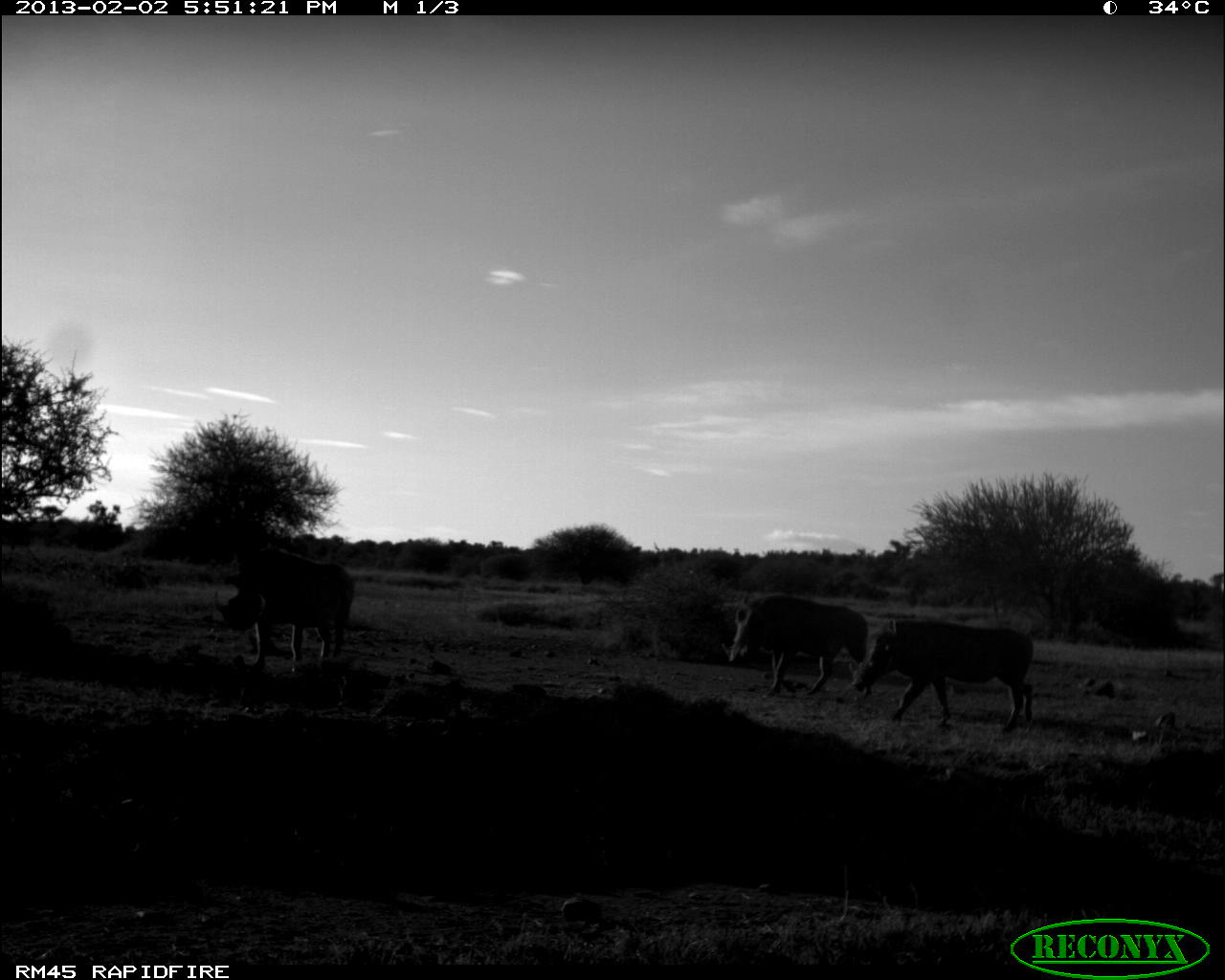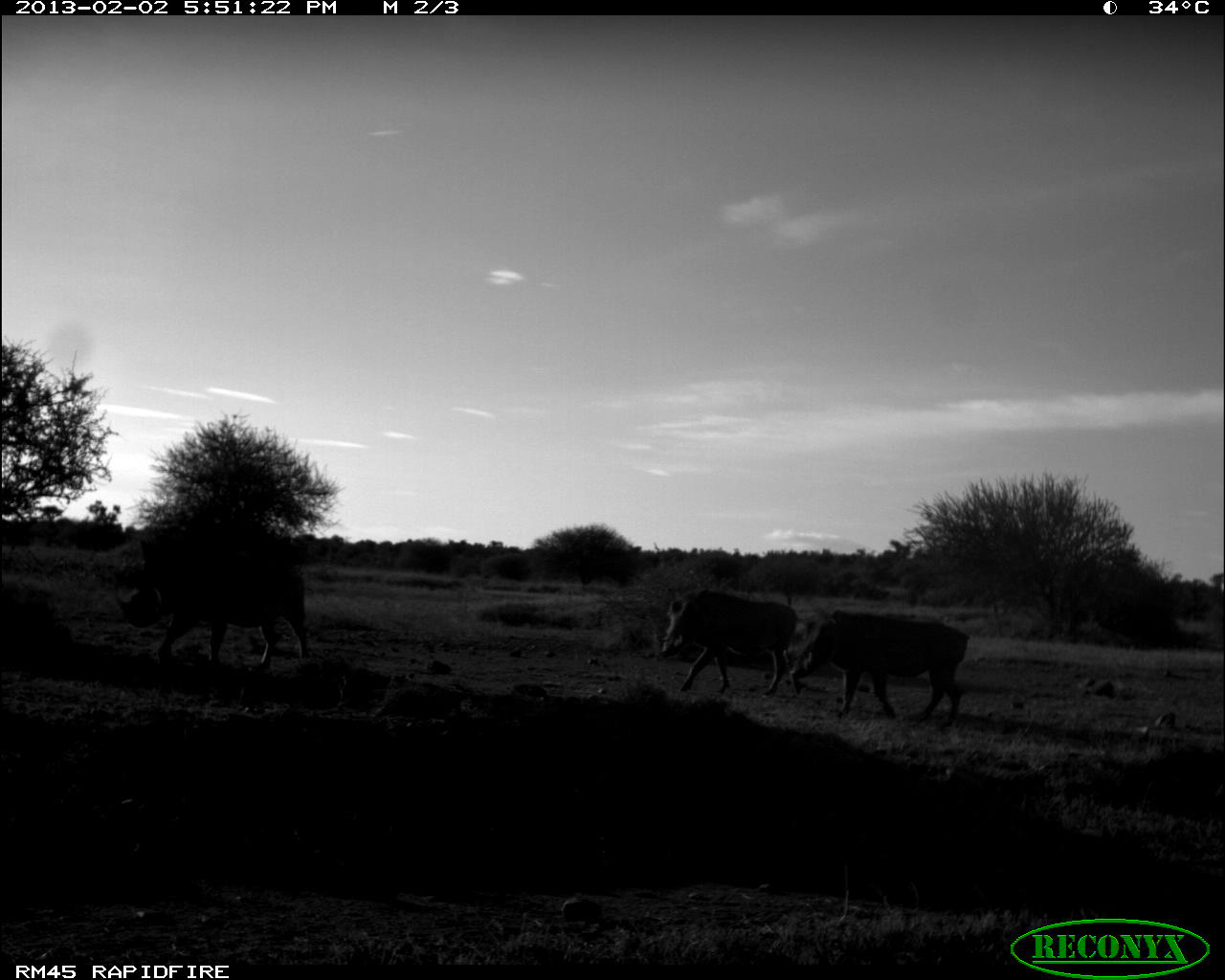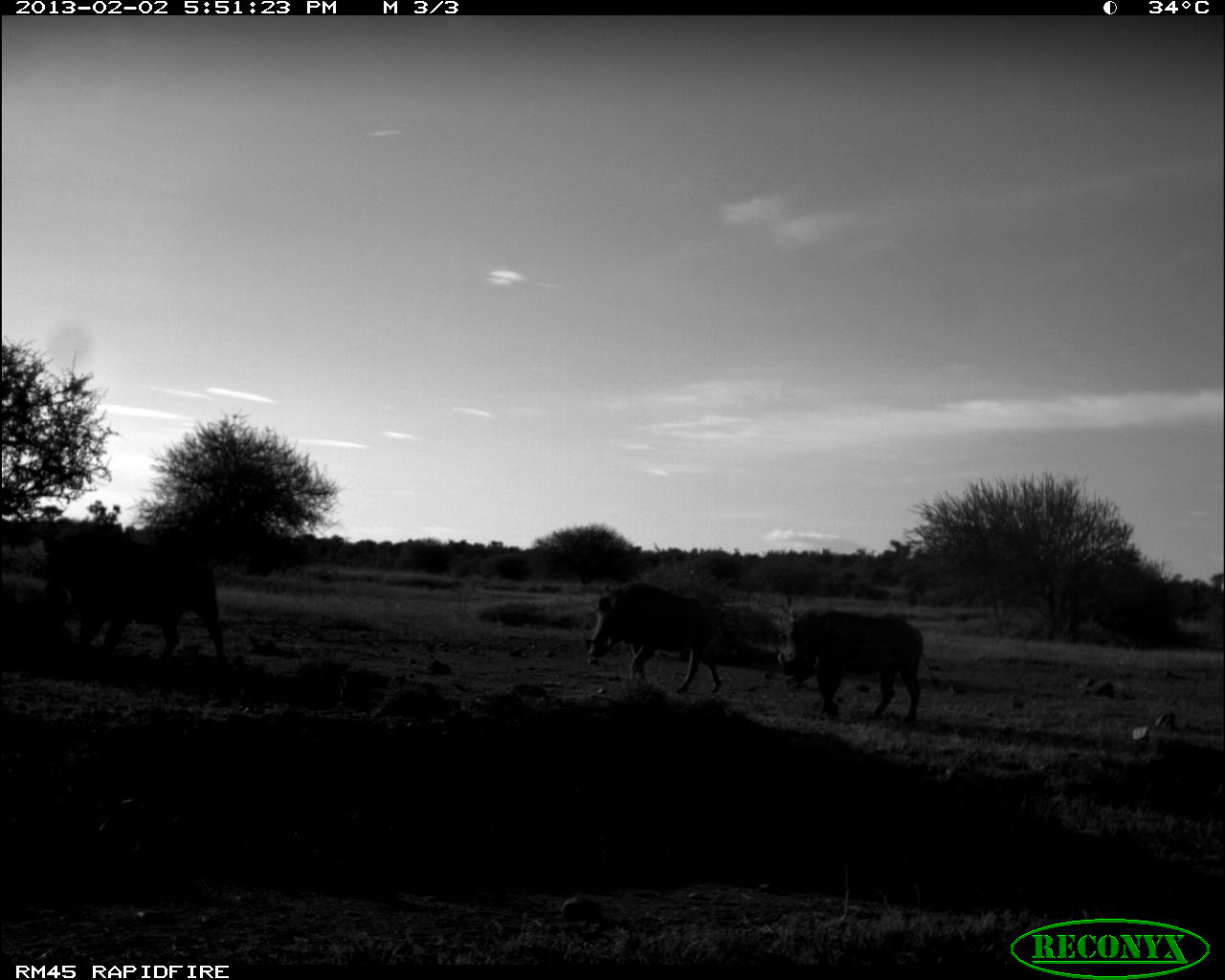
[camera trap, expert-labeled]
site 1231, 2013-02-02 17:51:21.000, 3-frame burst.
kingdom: Animalia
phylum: Chordata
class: Mammalia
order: Artiodactyla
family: Suidae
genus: Phacochoerus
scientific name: Phacochoerus africanus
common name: common warthog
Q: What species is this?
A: Phacochoerus africanus (common warthog).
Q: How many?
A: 3.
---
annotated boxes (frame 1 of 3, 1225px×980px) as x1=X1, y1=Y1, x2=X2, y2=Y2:
phacochoerus africanus: x1=850, y1=608, x2=1037, y2=734; x1=211, y1=542, x2=357, y2=675; x1=720, y1=593, x2=871, y2=701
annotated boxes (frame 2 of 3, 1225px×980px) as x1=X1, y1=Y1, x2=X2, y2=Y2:
phacochoerus africanus: x1=111, y1=547, x2=313, y2=668; x1=797, y1=605, x2=970, y2=729; x1=655, y1=589, x2=801, y2=699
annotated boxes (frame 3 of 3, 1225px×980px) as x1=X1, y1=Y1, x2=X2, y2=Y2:
phacochoerus africanus: x1=29, y1=529, x2=230, y2=665; x1=775, y1=609, x2=941, y2=728; x1=584, y1=581, x2=728, y2=696